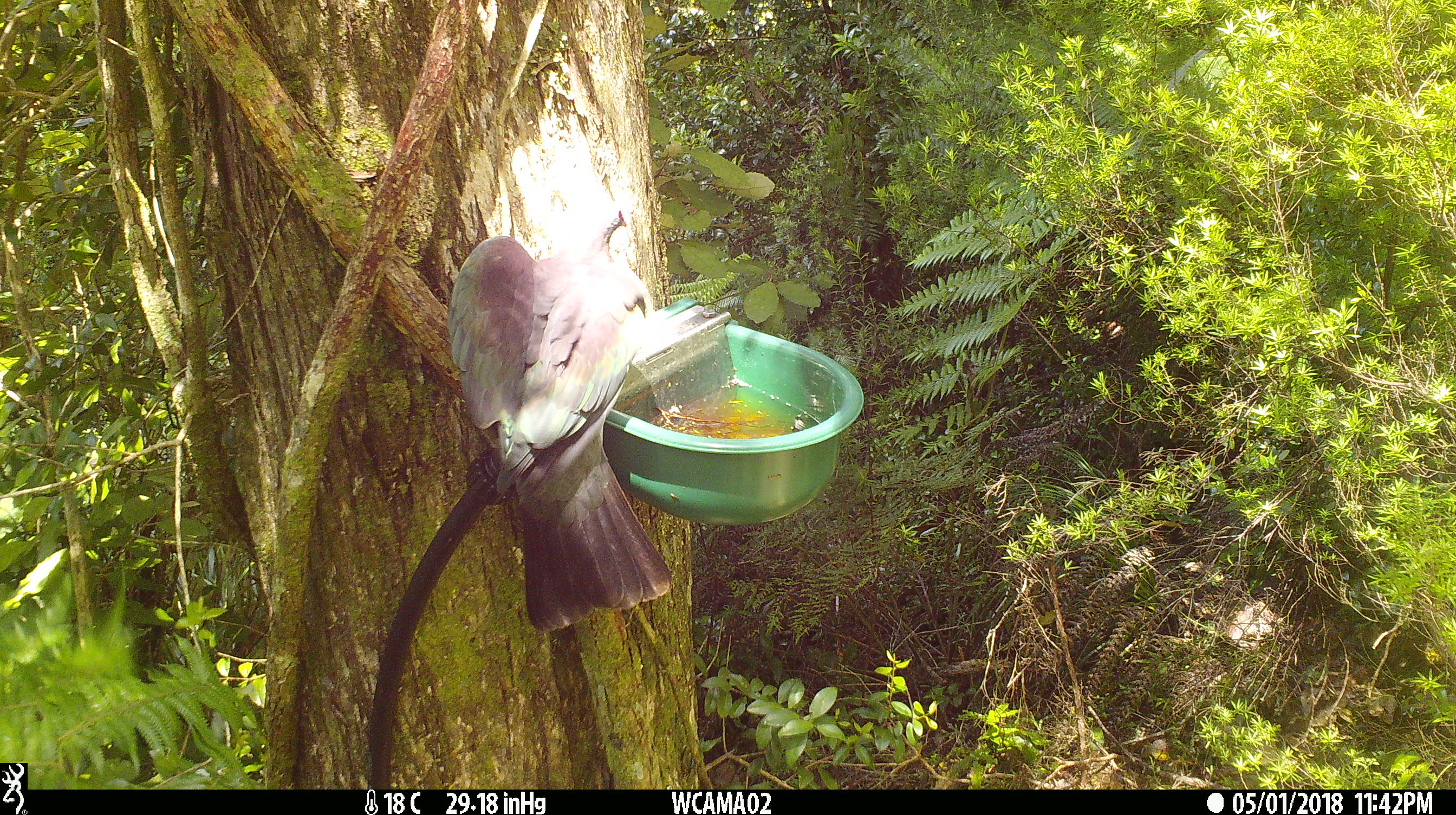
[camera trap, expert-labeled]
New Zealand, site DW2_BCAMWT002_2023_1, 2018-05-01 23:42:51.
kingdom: Animalia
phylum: Chordata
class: Aves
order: Columbiformes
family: Columbidae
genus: Hemiphaga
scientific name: Hemiphaga novaeseelandiae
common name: new zealand pigeon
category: kereru